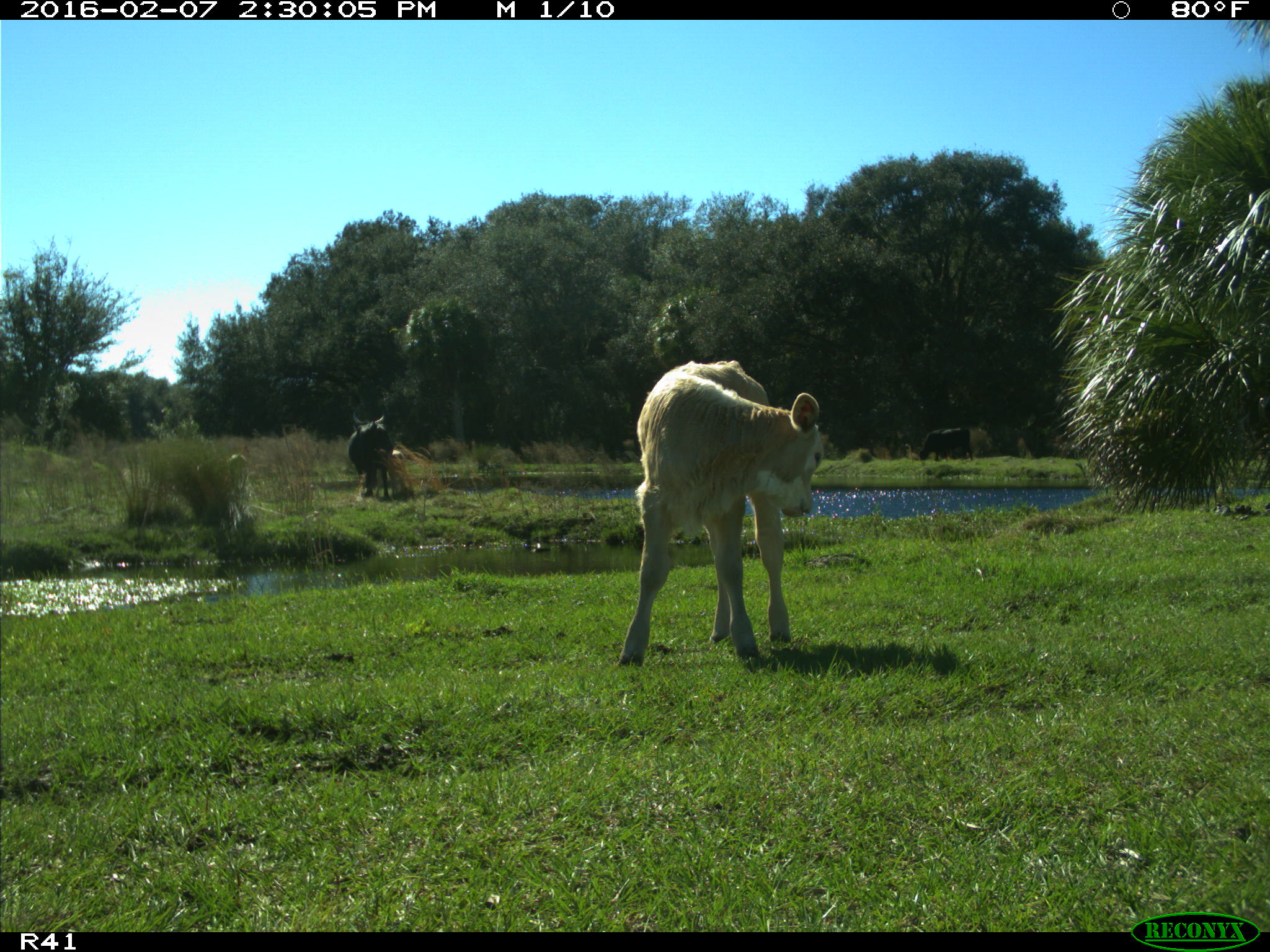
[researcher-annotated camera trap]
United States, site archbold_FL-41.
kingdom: Animalia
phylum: Chordata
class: Mammalia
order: Artiodactyla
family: Bovidae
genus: Bos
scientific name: Bos taurus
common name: domestic cow